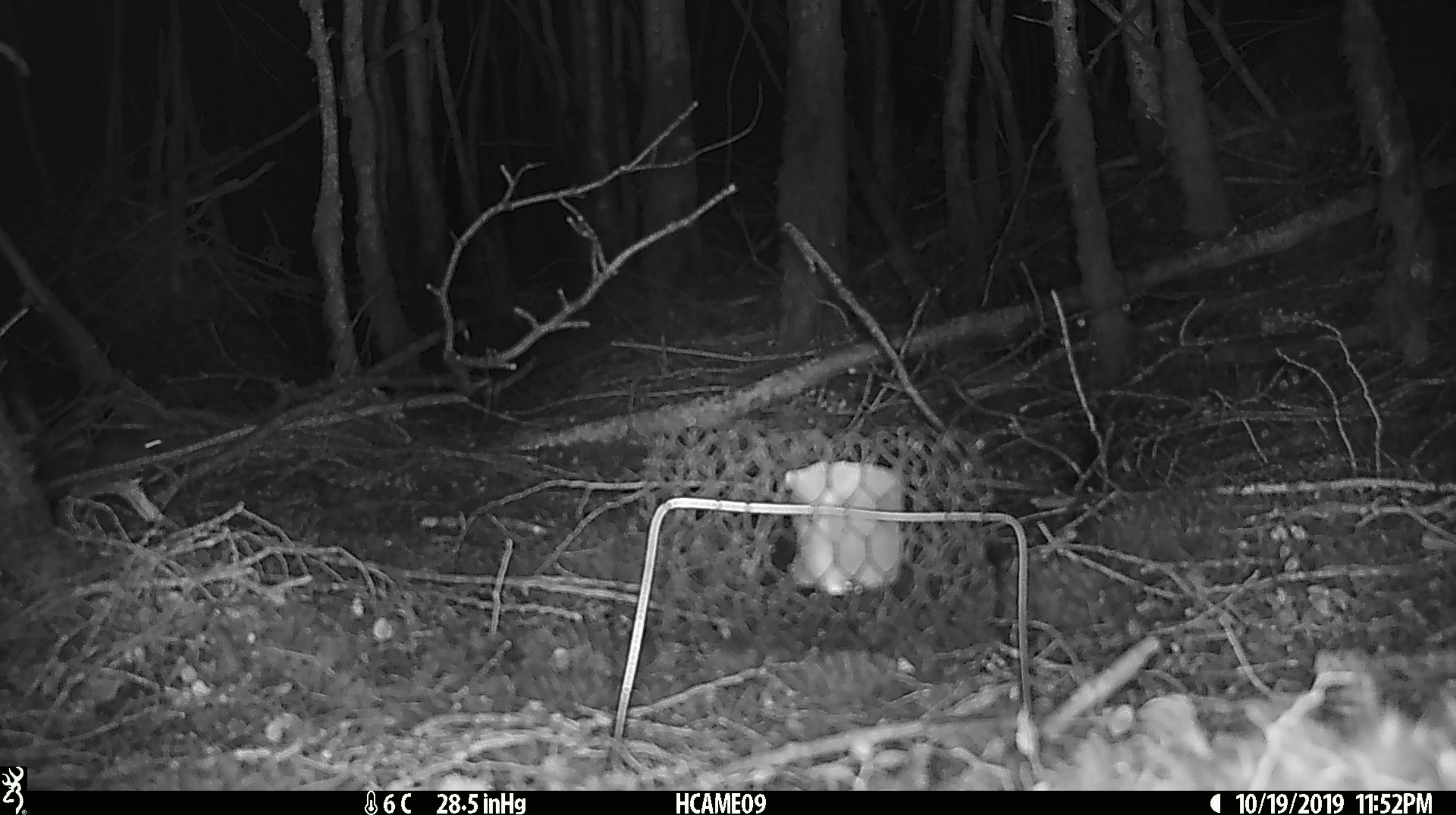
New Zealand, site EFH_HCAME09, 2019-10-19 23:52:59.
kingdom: Animalia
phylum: Chordata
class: Mammalia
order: Rodentia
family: Muridae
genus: Mus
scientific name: Mus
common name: mouse